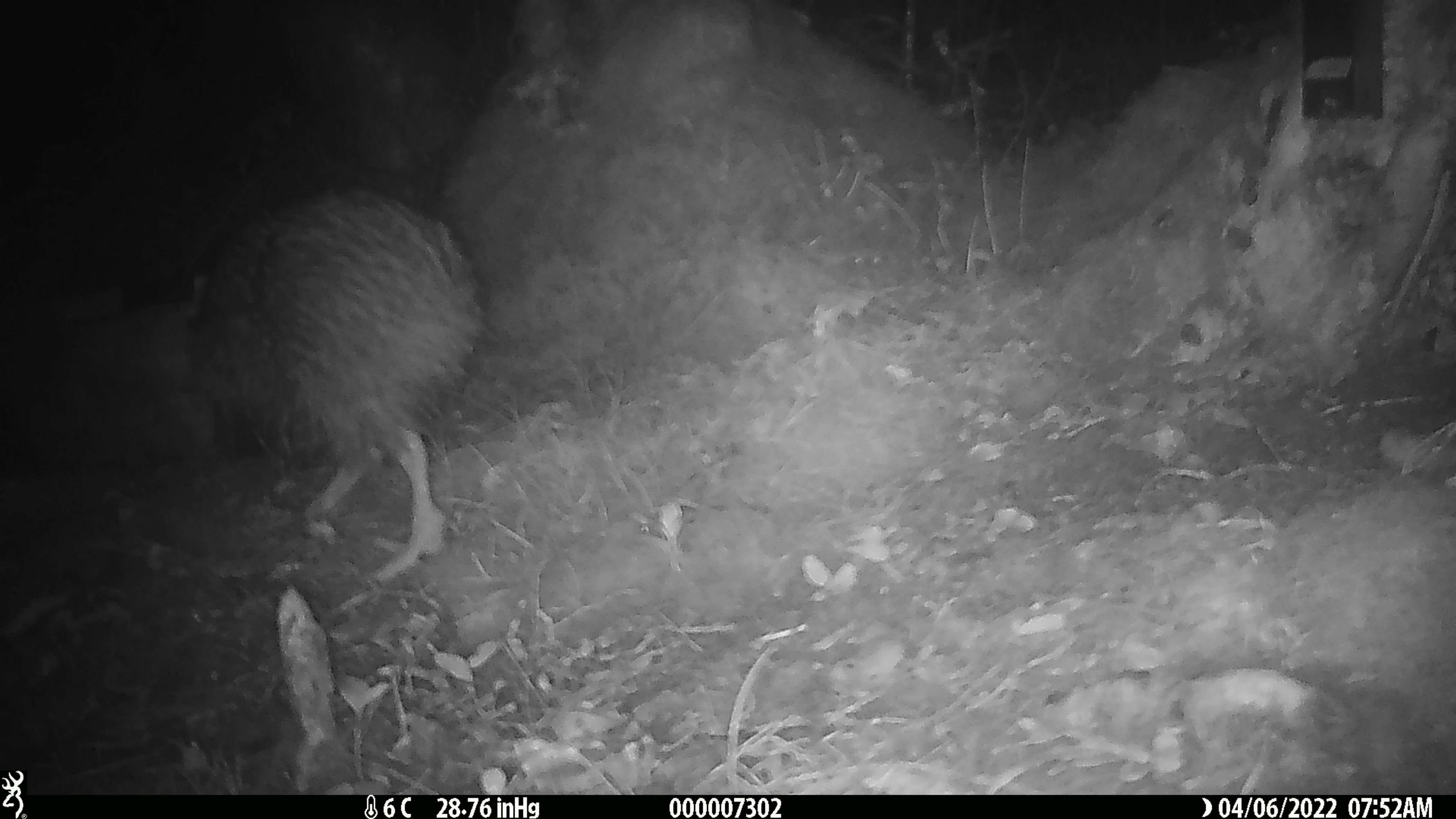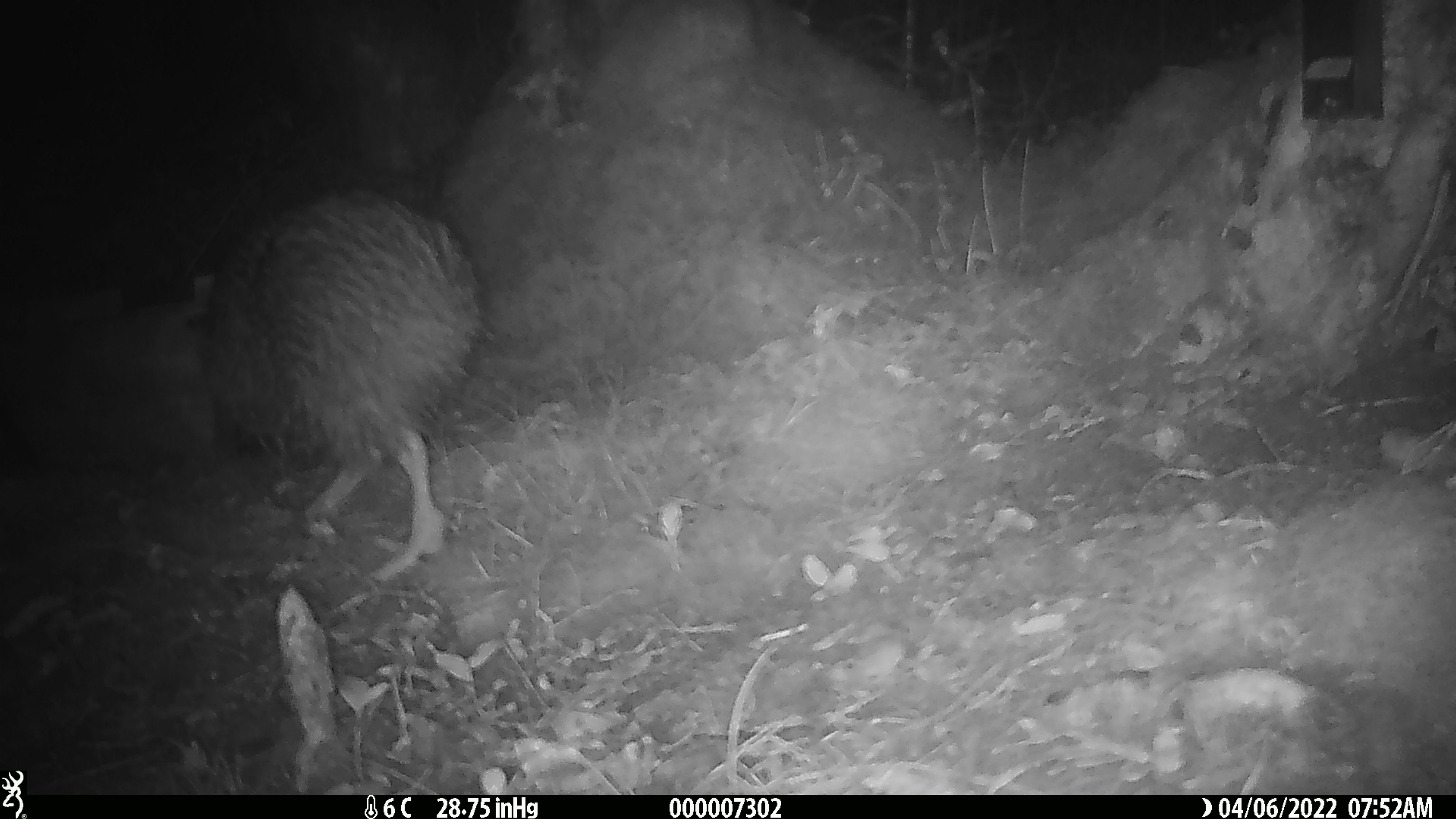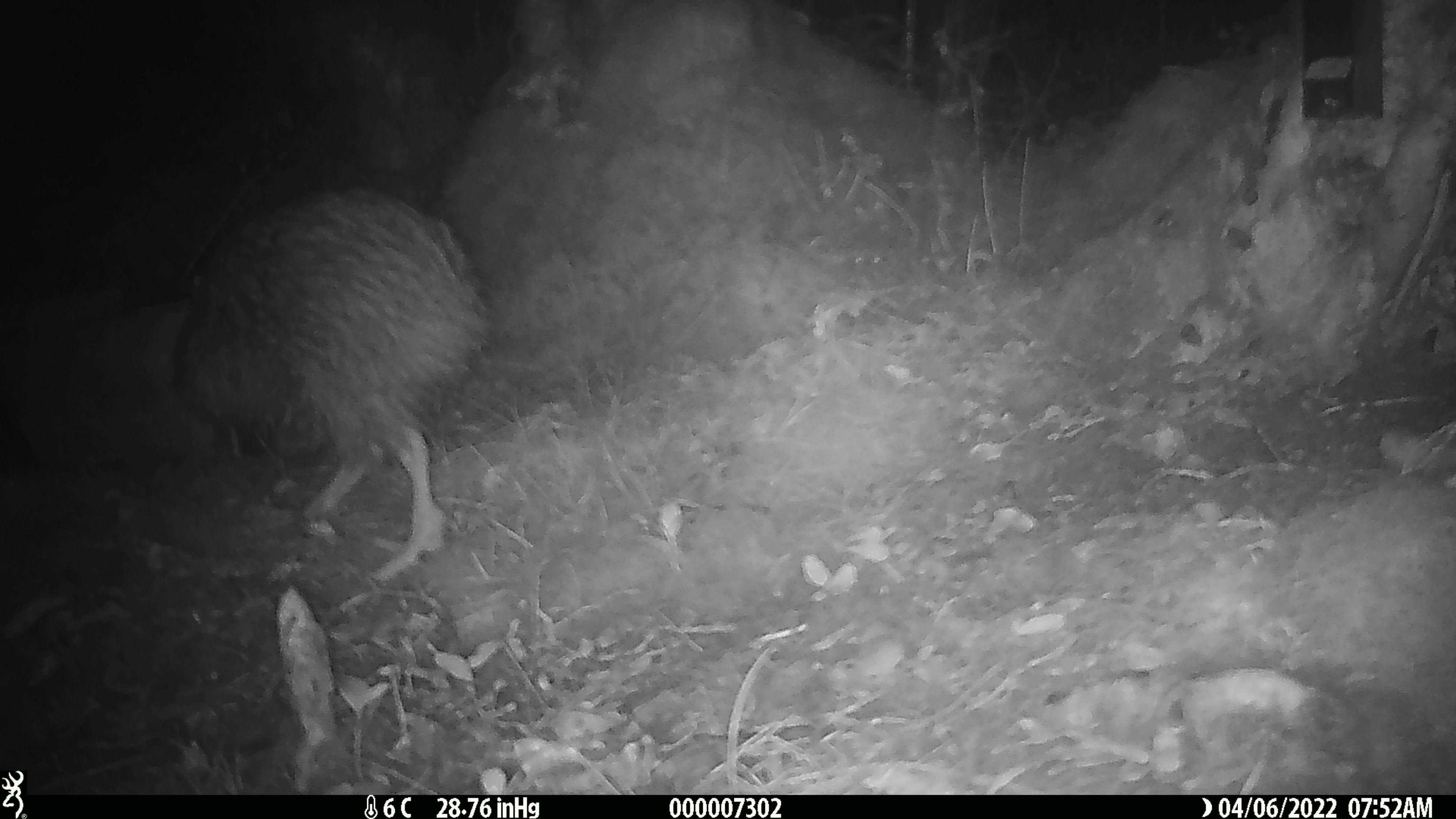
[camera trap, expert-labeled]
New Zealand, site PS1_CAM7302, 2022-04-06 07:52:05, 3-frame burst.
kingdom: Animalia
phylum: Chordata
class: Aves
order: Apterygiformes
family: Apterygidae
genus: Apteryx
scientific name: Apteryx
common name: kiwi